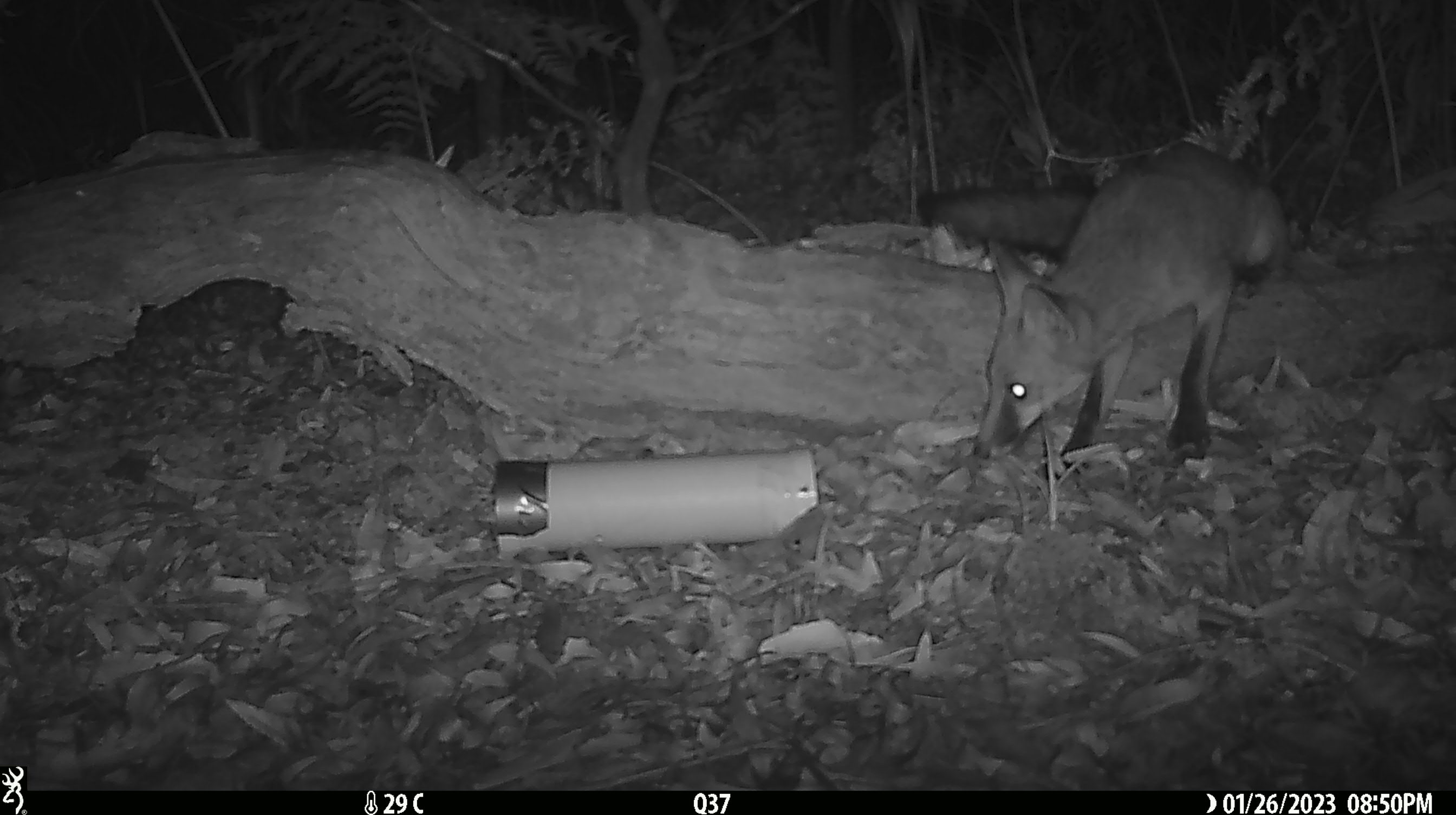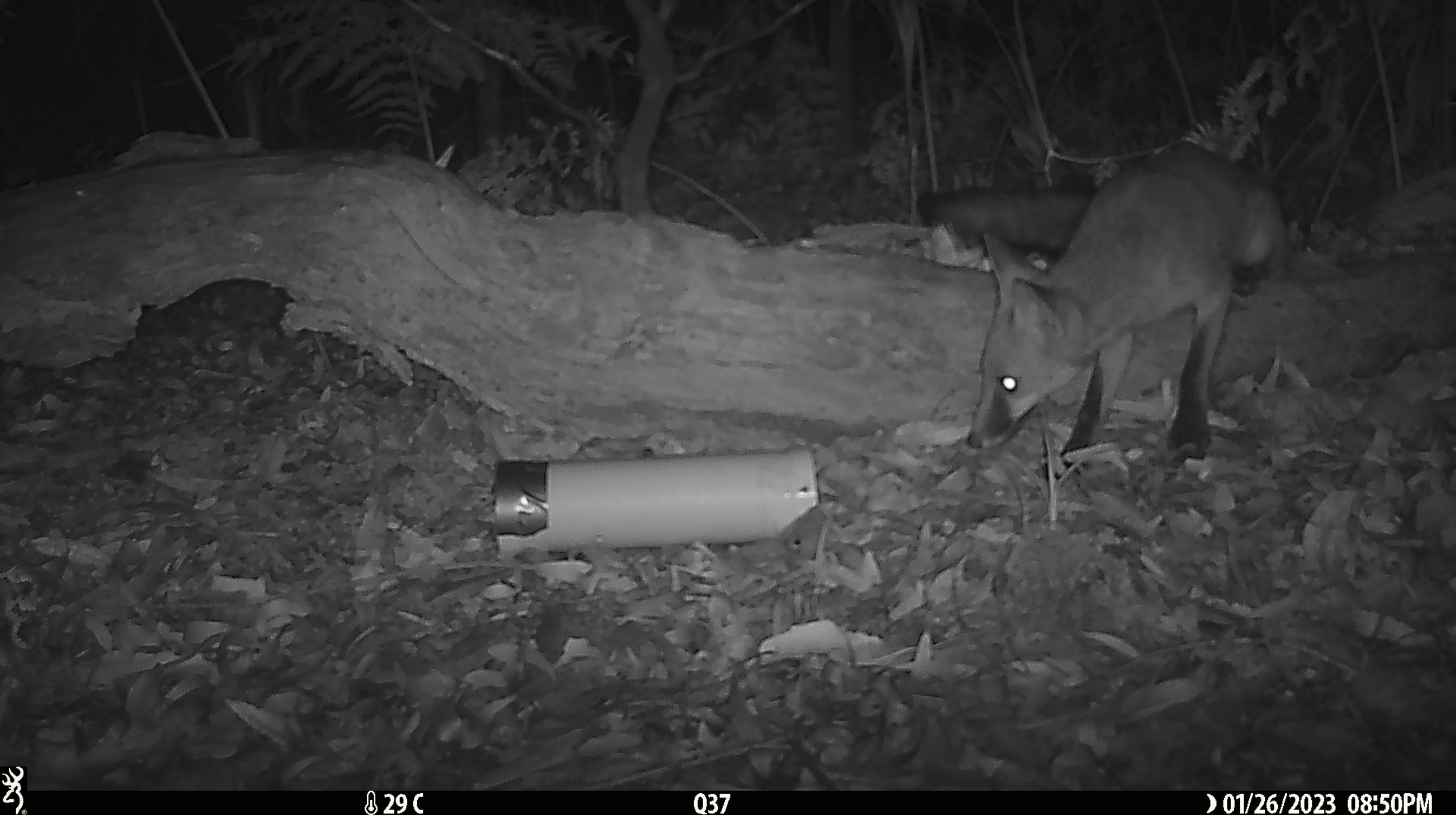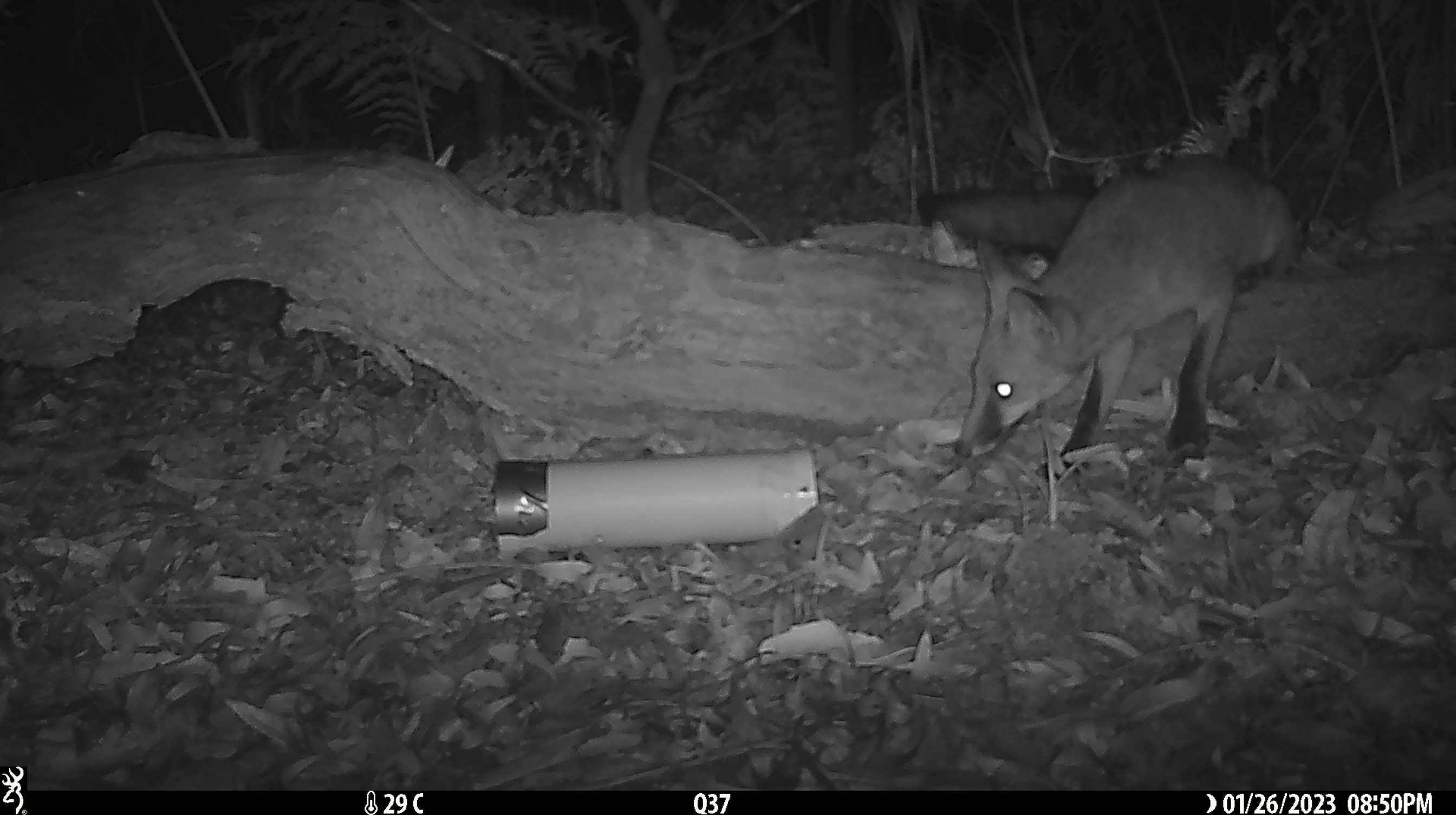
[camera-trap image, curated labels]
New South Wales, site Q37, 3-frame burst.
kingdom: Animalia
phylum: Chordata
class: Mammalia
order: Carnivora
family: Canidae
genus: Vulpes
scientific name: Vulpes vulpes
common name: red fox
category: fox